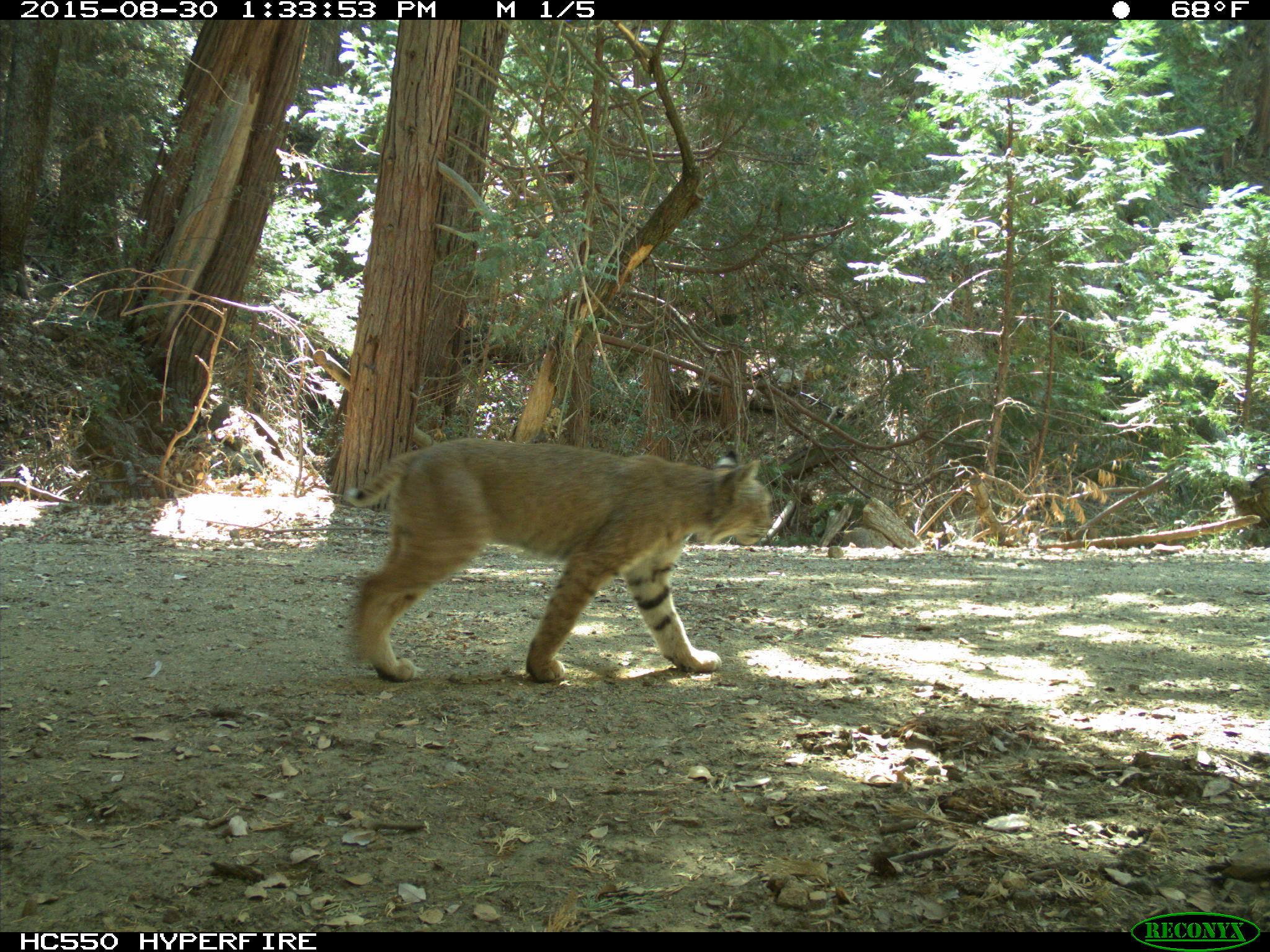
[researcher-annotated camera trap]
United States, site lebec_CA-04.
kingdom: Animalia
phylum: Chordata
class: Mammalia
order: Carnivora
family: Felidae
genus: Lynx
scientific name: Lynx rufus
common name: bobcat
Lynx rufus (bobcat).